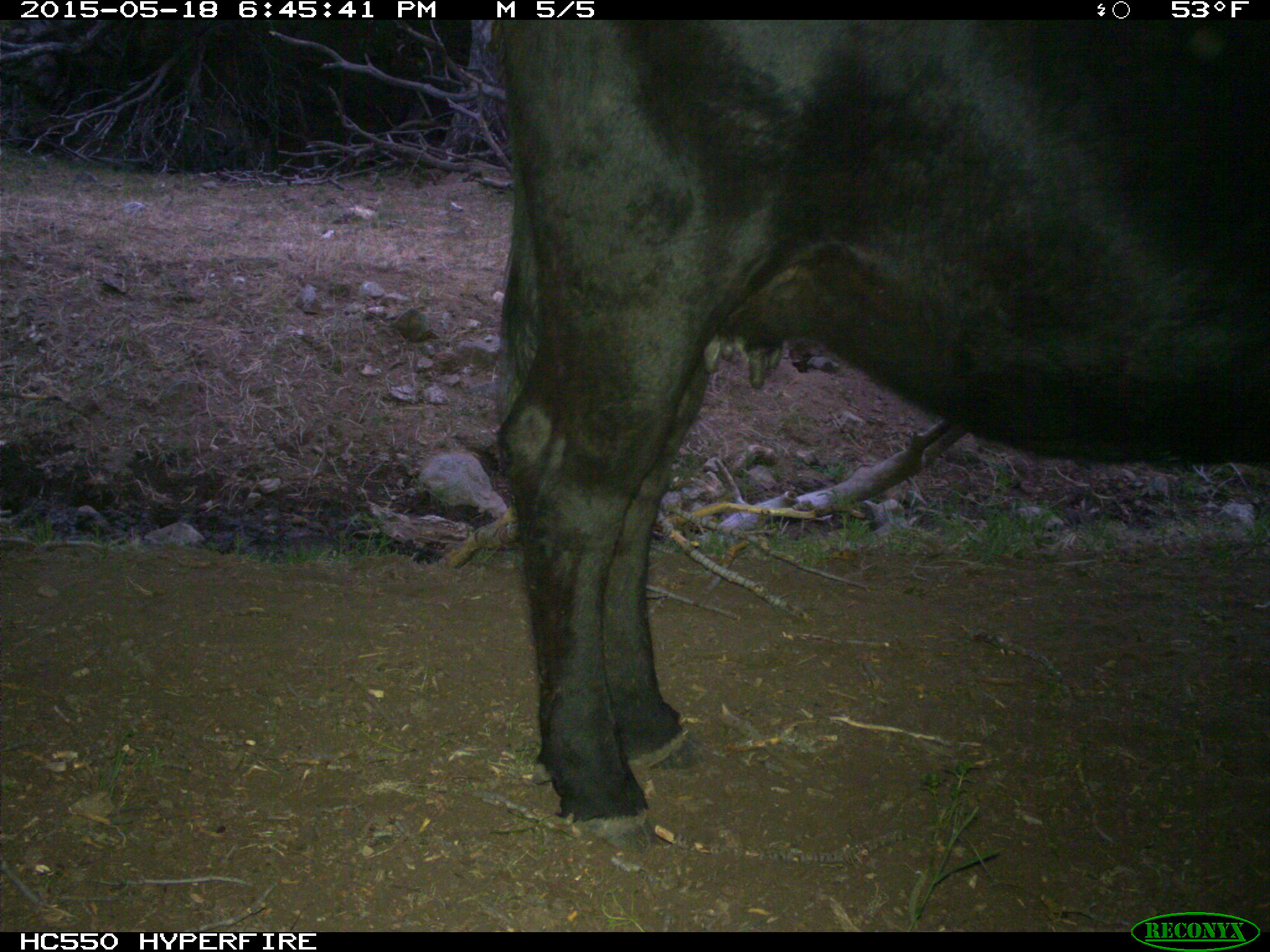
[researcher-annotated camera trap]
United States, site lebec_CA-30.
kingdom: Animalia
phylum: Chordata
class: Mammalia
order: Artiodactyla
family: Bovidae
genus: Bos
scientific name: Bos taurus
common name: domestic cow